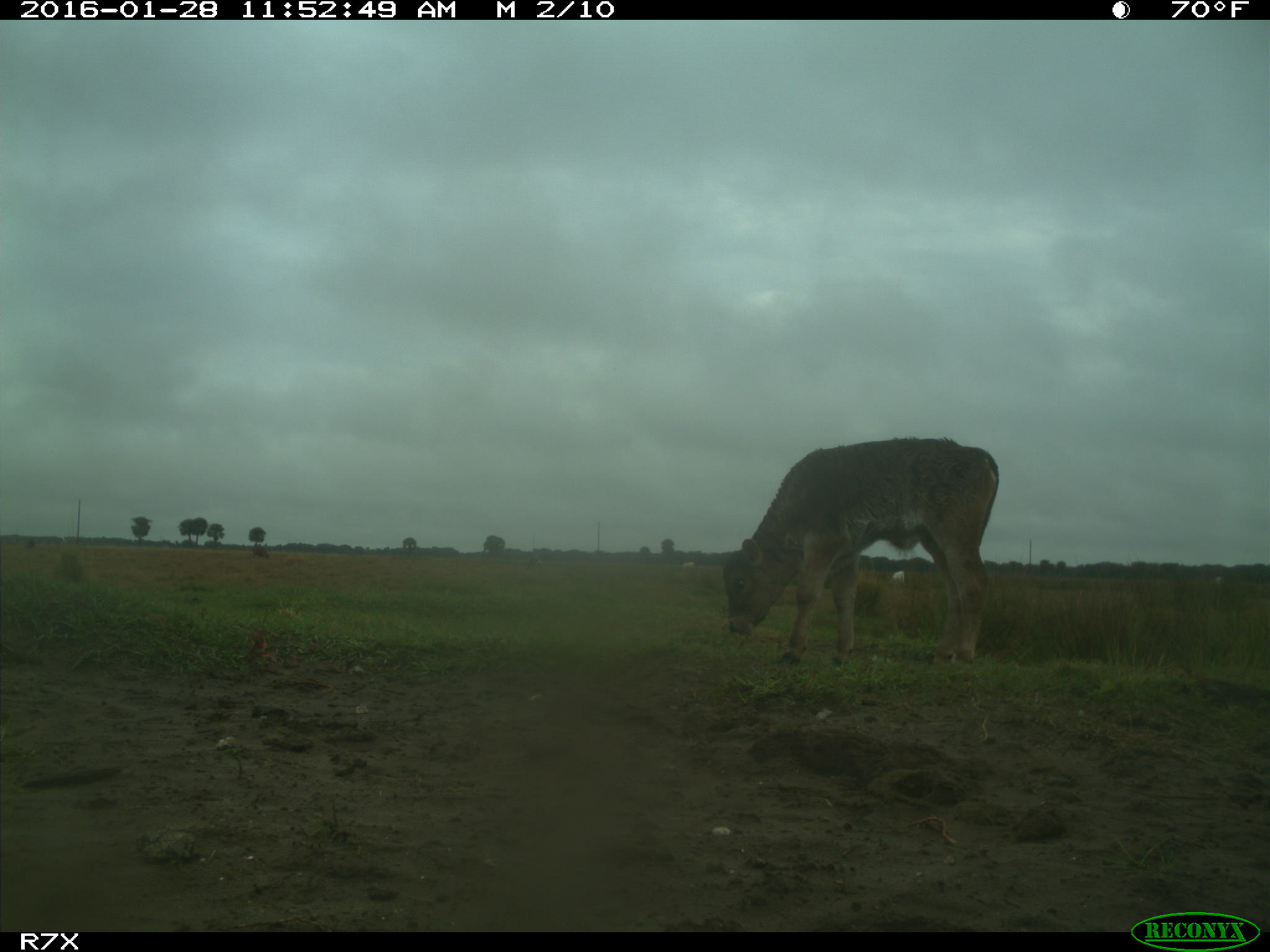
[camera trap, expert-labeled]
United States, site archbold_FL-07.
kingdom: Animalia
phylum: Chordata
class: Mammalia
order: Artiodactyla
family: Bovidae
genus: Bos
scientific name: Bos taurus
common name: domestic cow